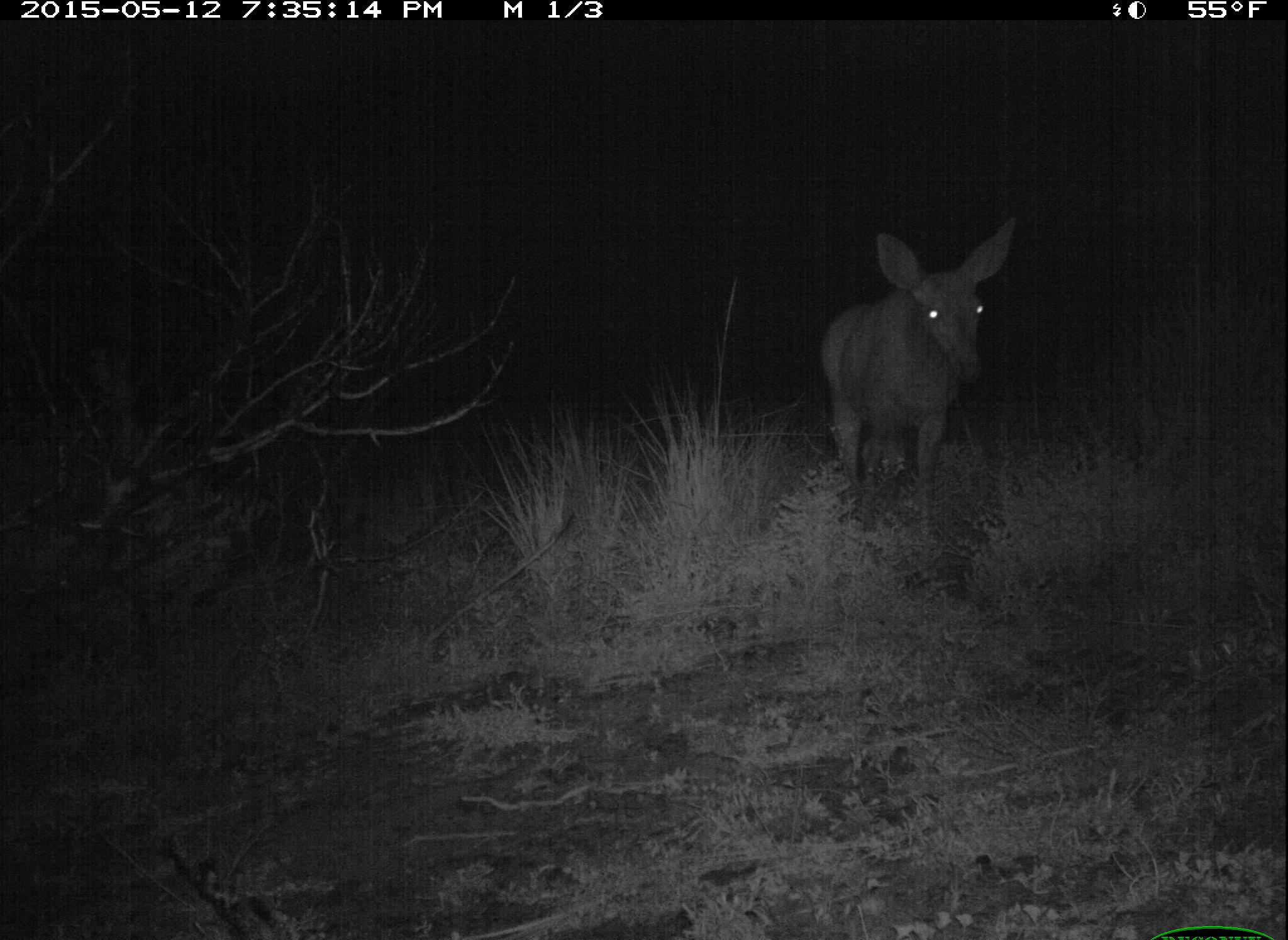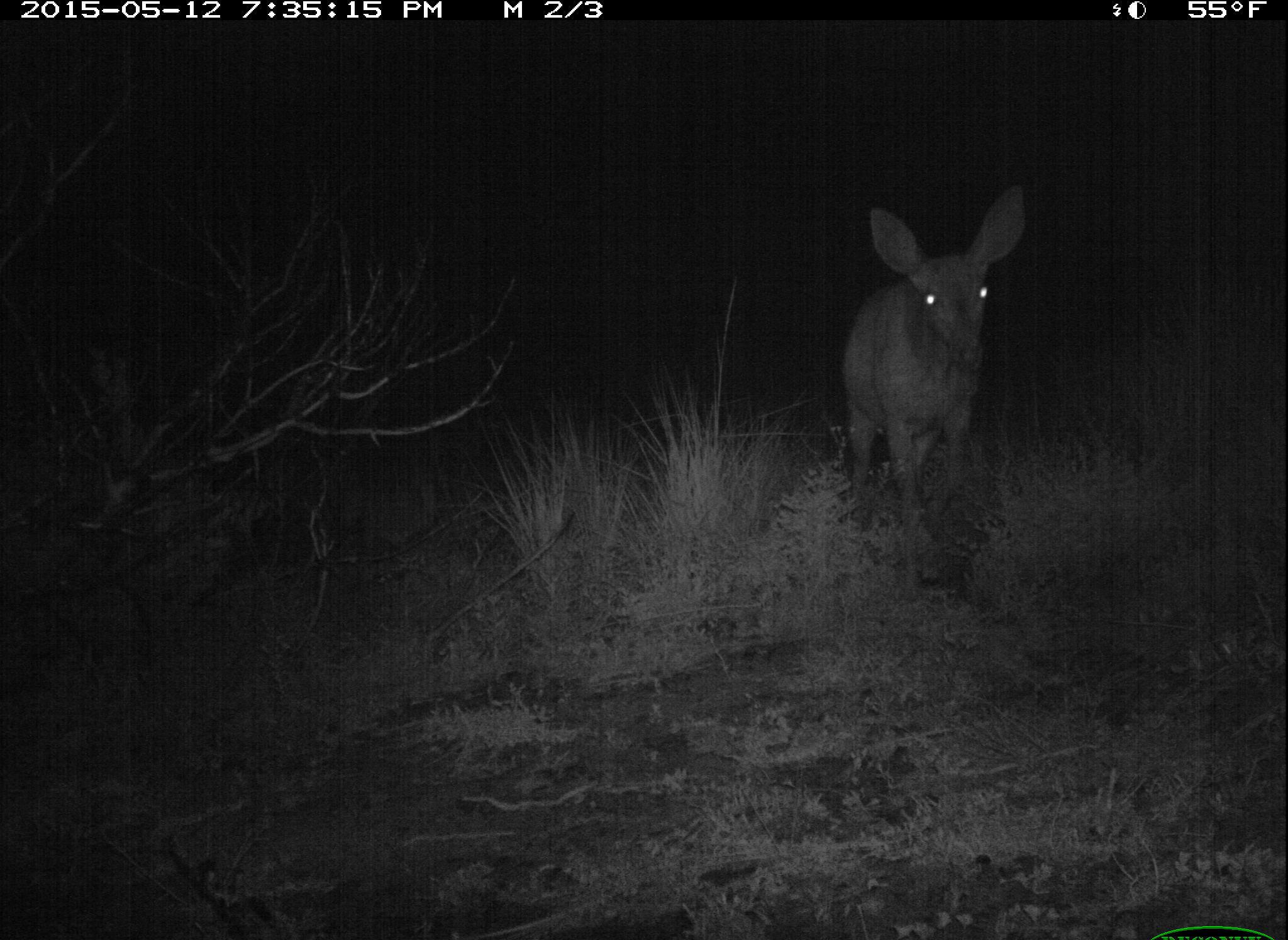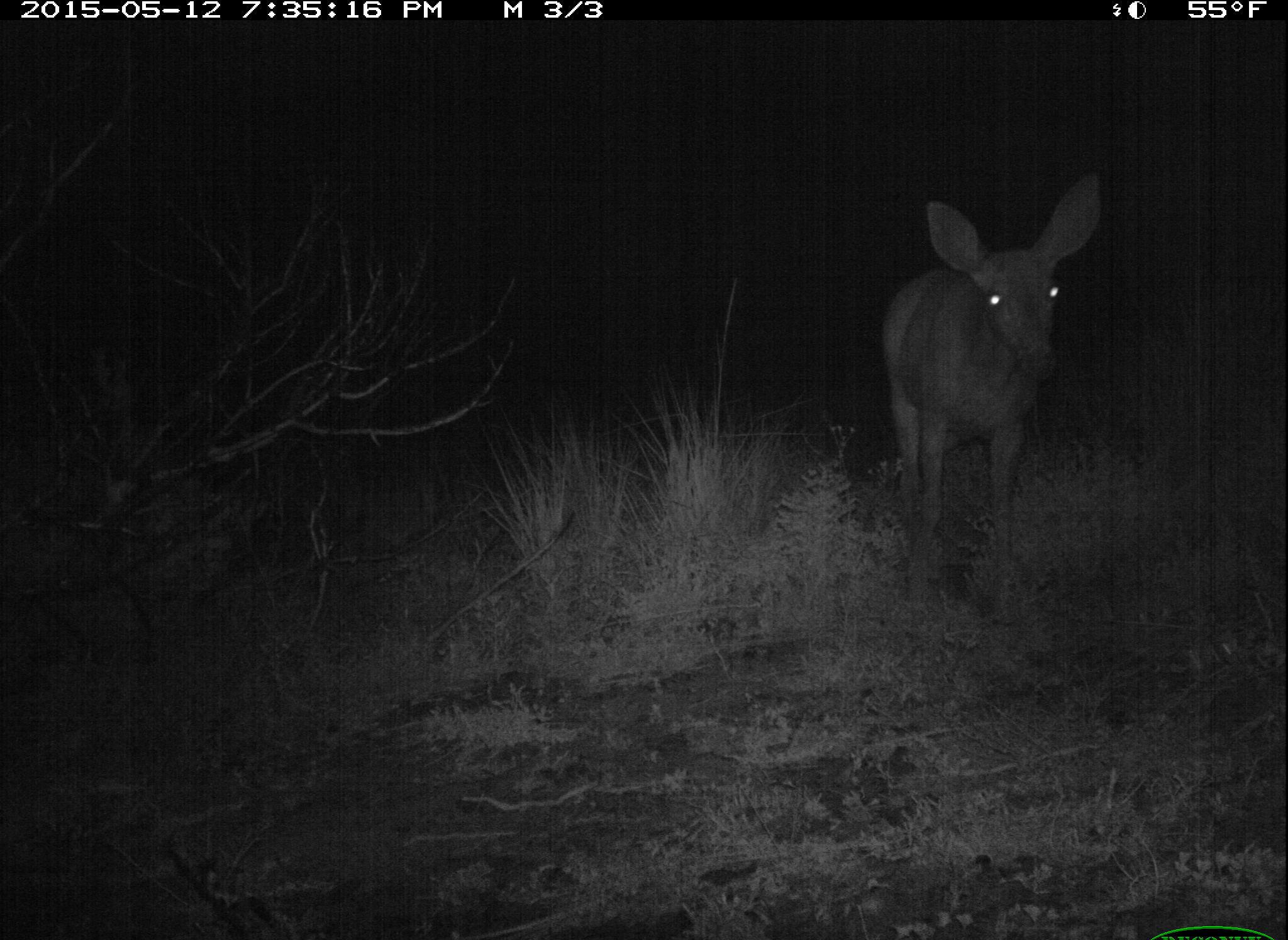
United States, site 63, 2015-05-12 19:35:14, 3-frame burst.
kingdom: Animalia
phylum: Chordata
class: Mammalia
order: Artiodactyla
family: Cervidae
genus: Odocoileus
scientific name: Odocoileus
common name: deer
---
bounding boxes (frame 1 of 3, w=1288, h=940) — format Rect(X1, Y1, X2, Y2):
deer: Rect(821, 218, 1014, 552)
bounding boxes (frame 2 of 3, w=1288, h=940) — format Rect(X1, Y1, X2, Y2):
deer: Rect(841, 183, 1028, 584)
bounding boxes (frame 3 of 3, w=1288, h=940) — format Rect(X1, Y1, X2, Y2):
deer: Rect(883, 174, 1103, 602)